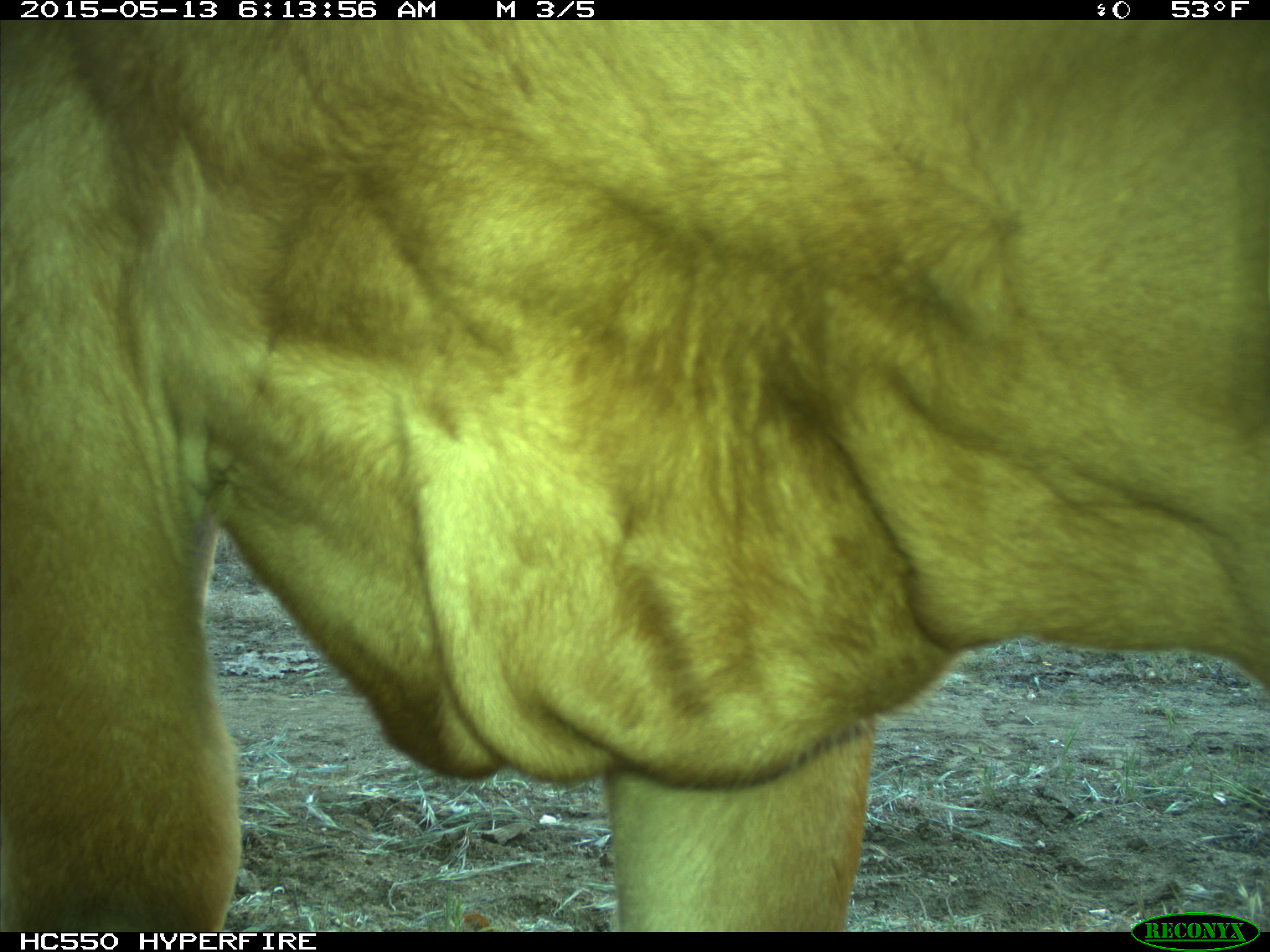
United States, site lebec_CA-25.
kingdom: Animalia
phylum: Chordata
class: Mammalia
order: Artiodactyla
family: Bovidae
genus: Bos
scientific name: Bos taurus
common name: domestic cow